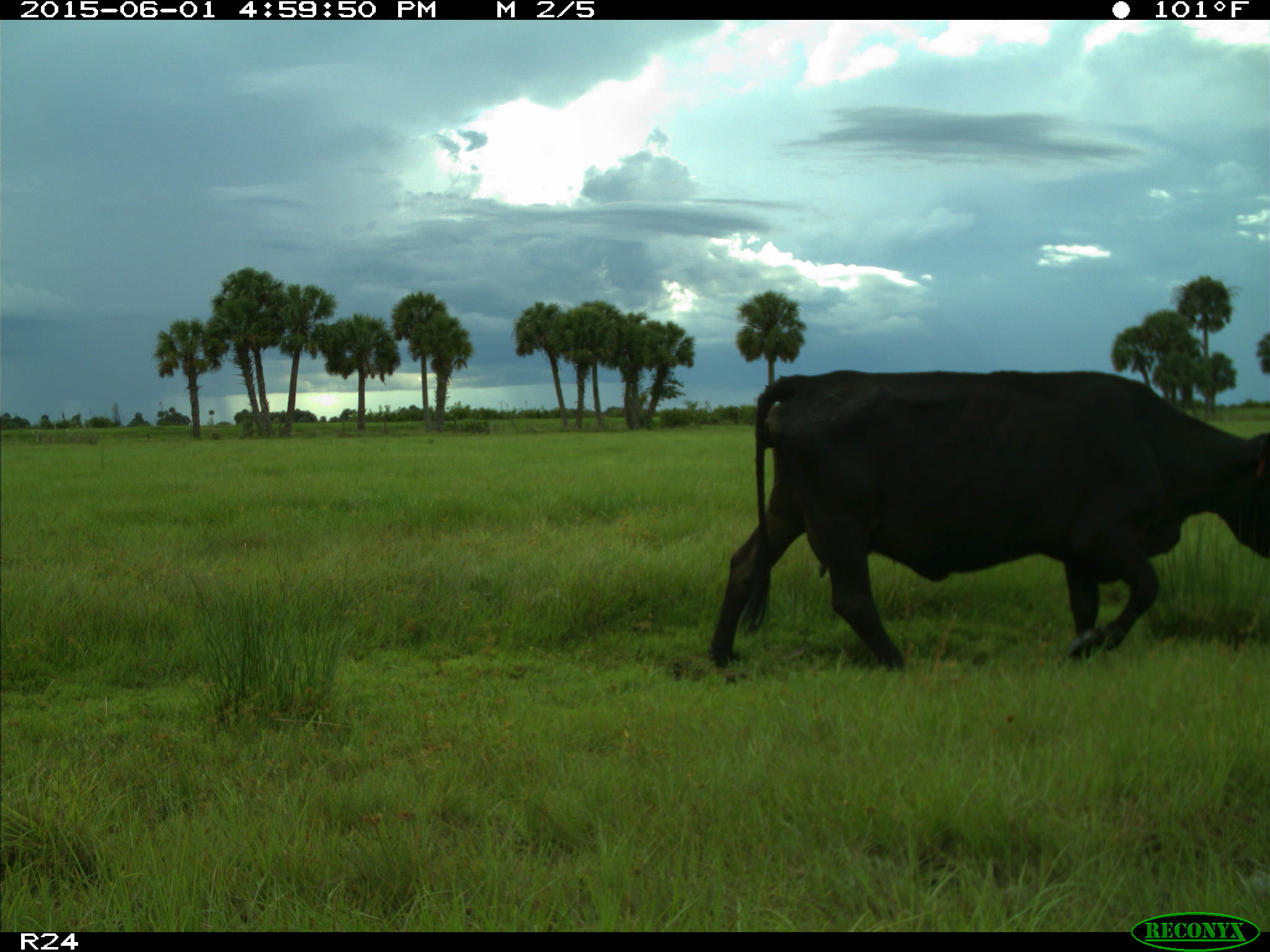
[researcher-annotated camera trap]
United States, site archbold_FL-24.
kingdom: Animalia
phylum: Chordata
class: Mammalia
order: Artiodactyla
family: Bovidae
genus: Bos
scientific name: Bos taurus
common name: domestic cow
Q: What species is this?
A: Bos taurus (domestic cow).